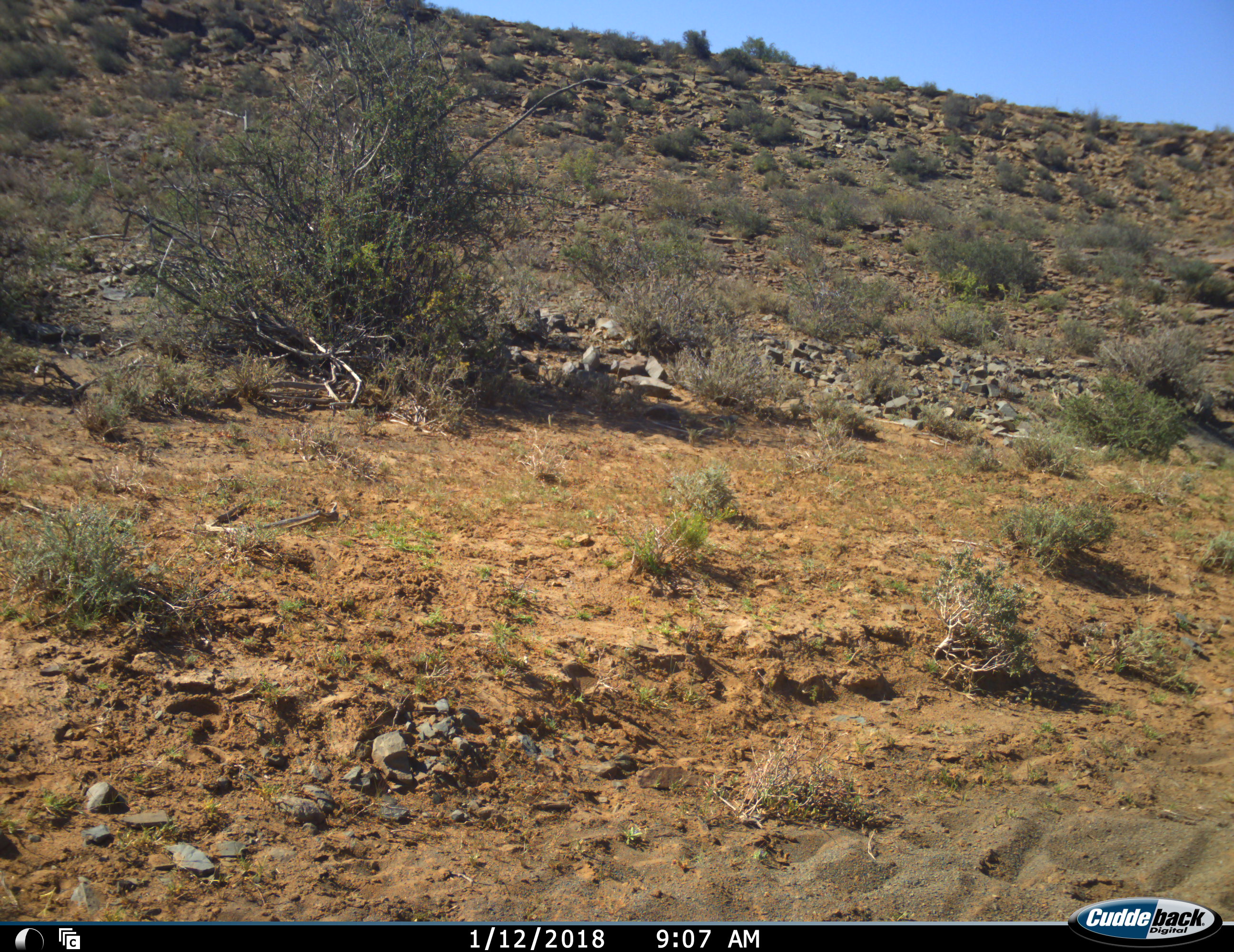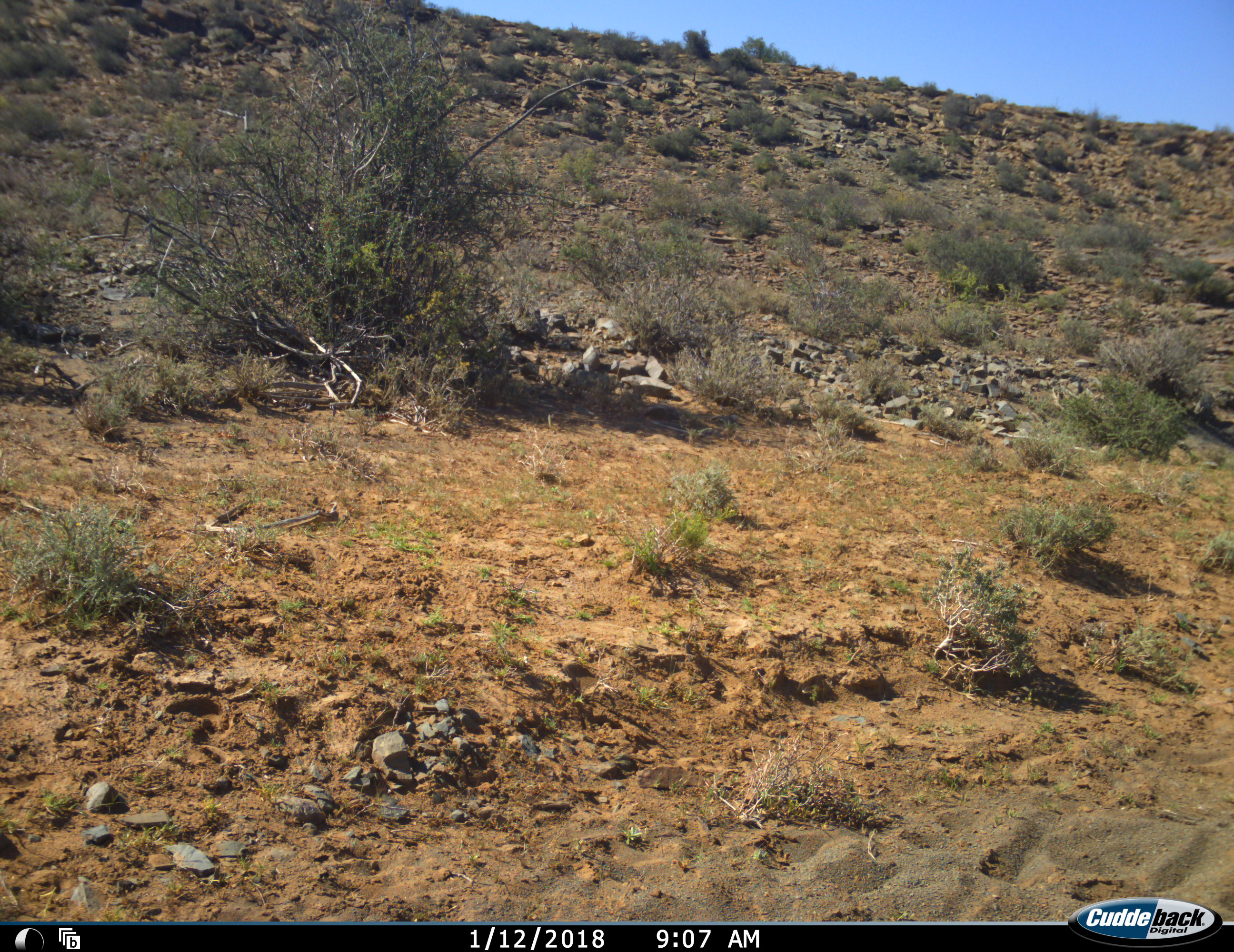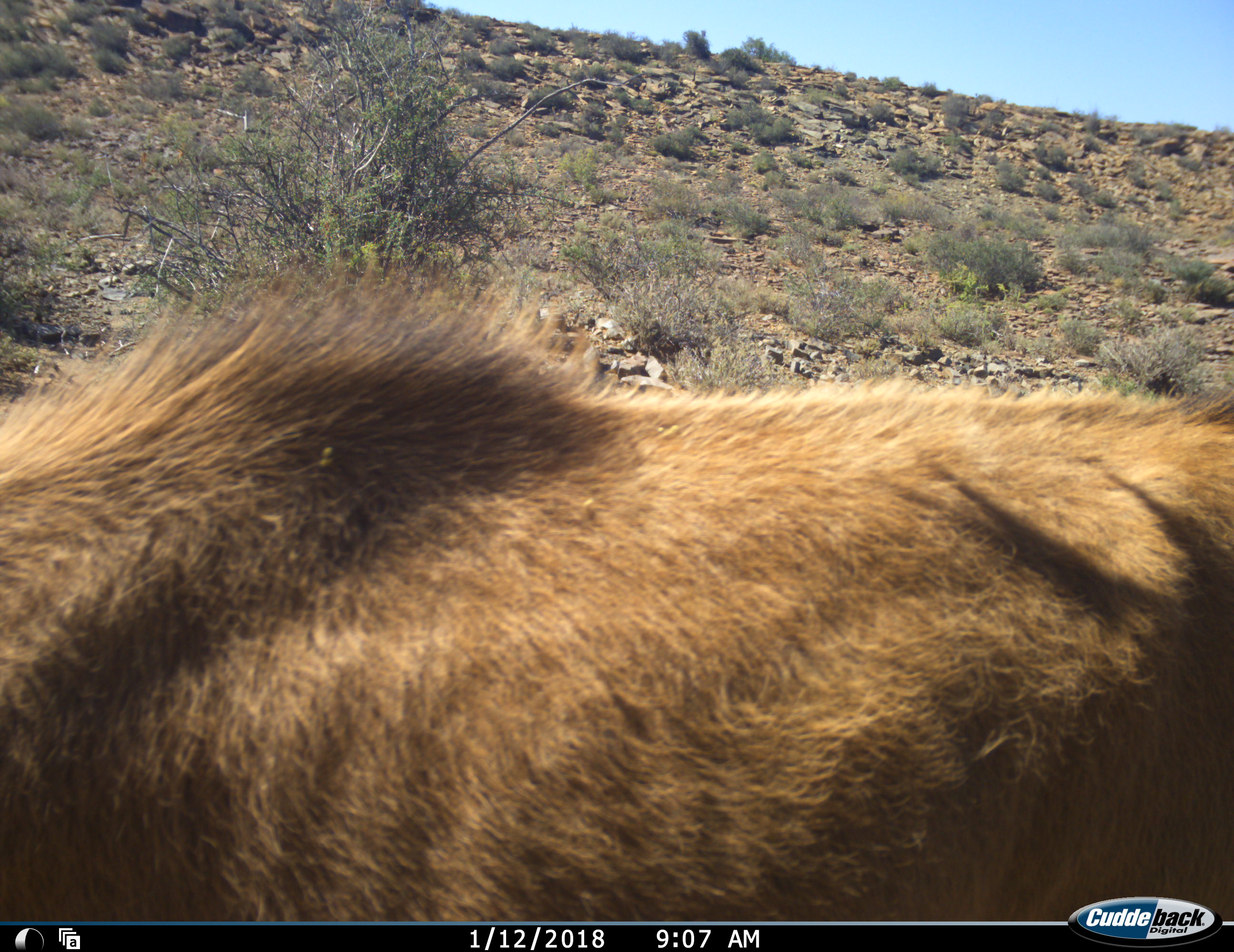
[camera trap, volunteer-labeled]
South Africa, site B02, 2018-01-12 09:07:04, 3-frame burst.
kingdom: Animalia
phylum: Chordata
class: Mammalia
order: Artiodactyla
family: Bovidae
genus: Alcelaphus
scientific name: Alcelaphus buselaphus caama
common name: red hartebeest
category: hartebeestred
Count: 1.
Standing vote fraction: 33%.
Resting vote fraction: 0%.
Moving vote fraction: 67%.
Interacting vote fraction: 0%.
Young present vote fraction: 0%.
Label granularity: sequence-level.